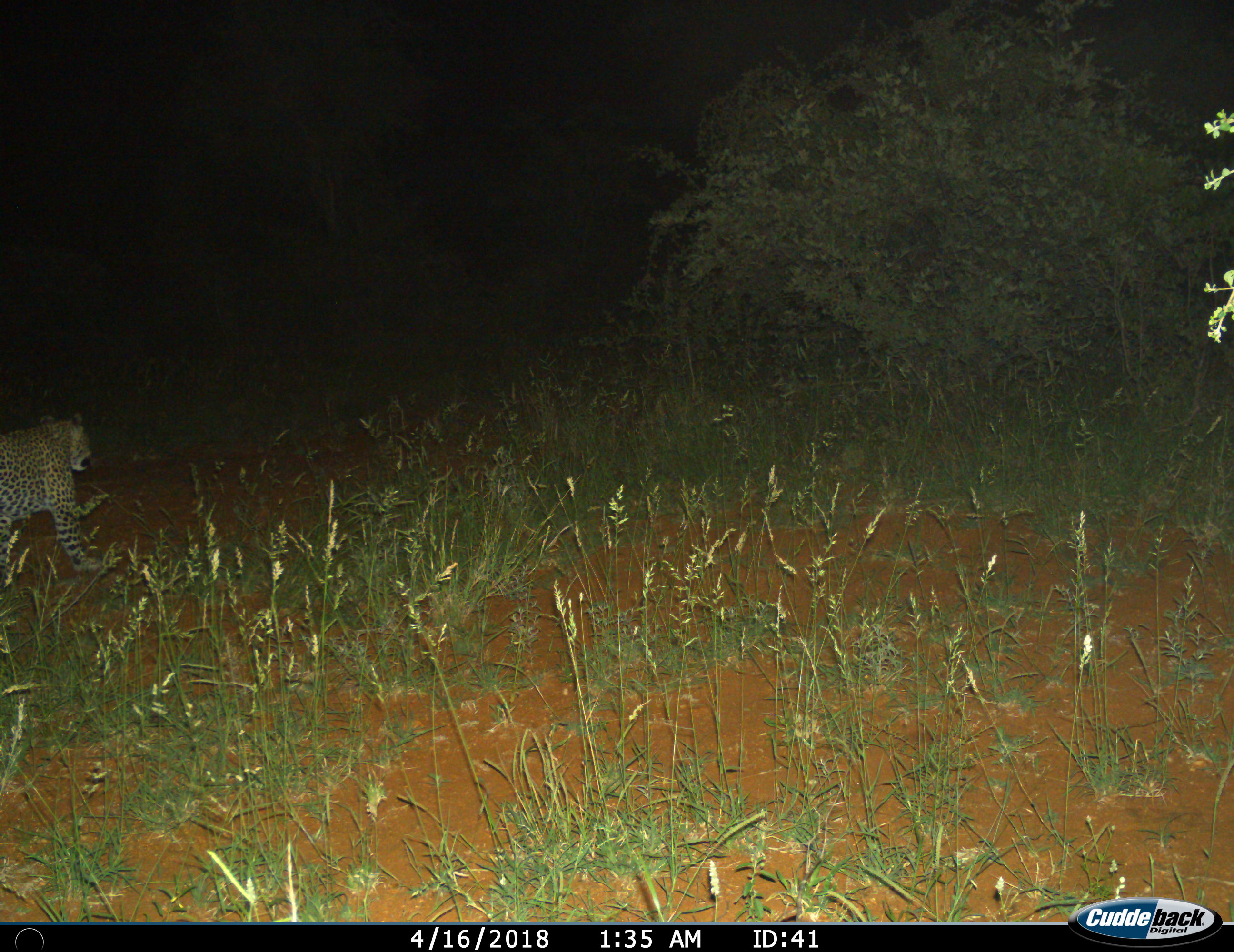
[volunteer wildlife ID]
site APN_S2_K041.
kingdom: Animalia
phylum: Chordata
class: Mammalia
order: Carnivora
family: Felidae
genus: Panthera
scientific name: Panthera pardus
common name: leopard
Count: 1.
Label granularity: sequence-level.